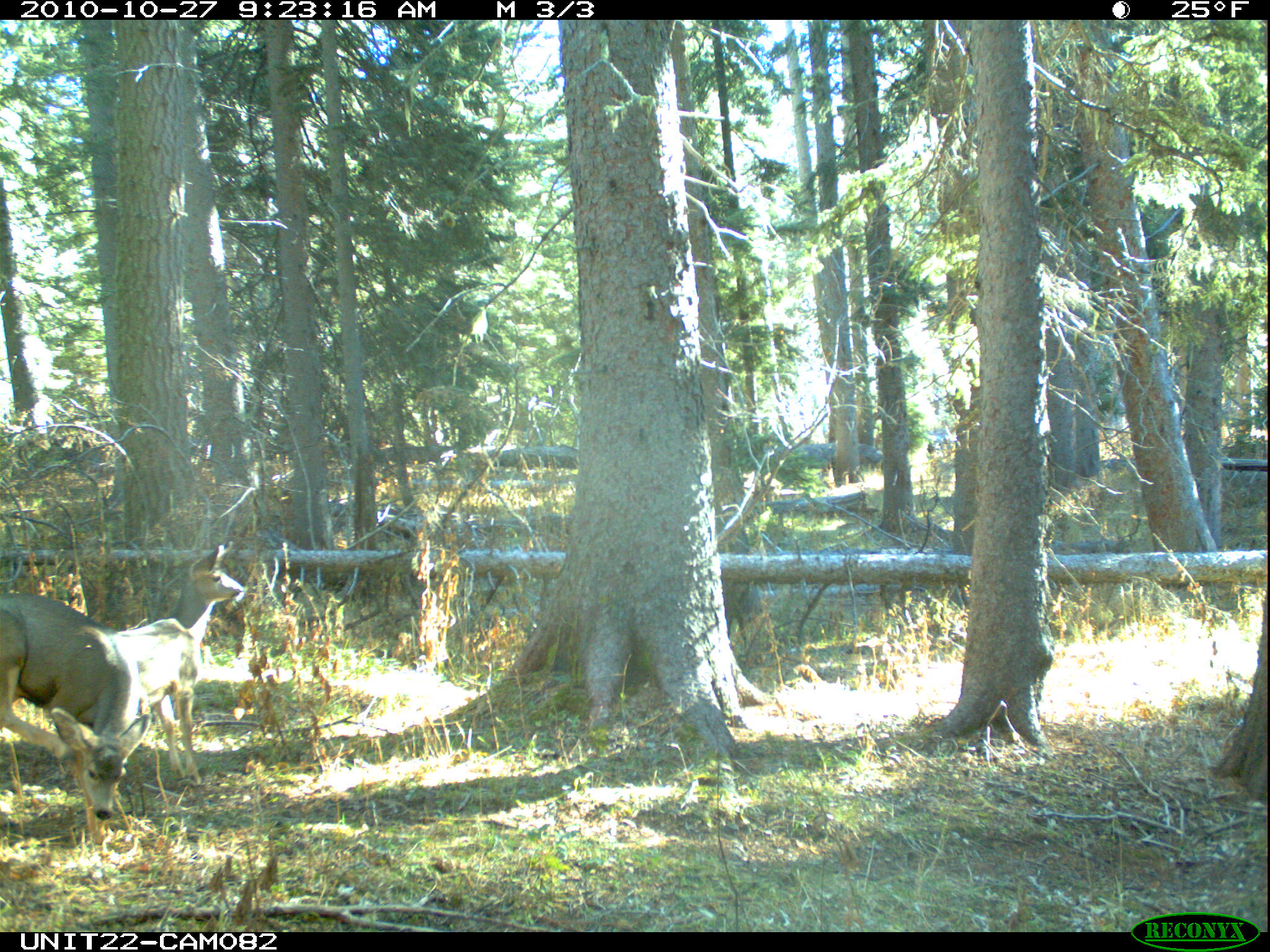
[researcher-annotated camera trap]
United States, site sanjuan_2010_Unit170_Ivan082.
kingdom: Animalia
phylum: Chordata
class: Mammalia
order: Artiodactyla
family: Cervidae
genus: Odocoileus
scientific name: Odocoileus hemionus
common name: mule deer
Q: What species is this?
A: Odocoileus hemionus (mule deer).